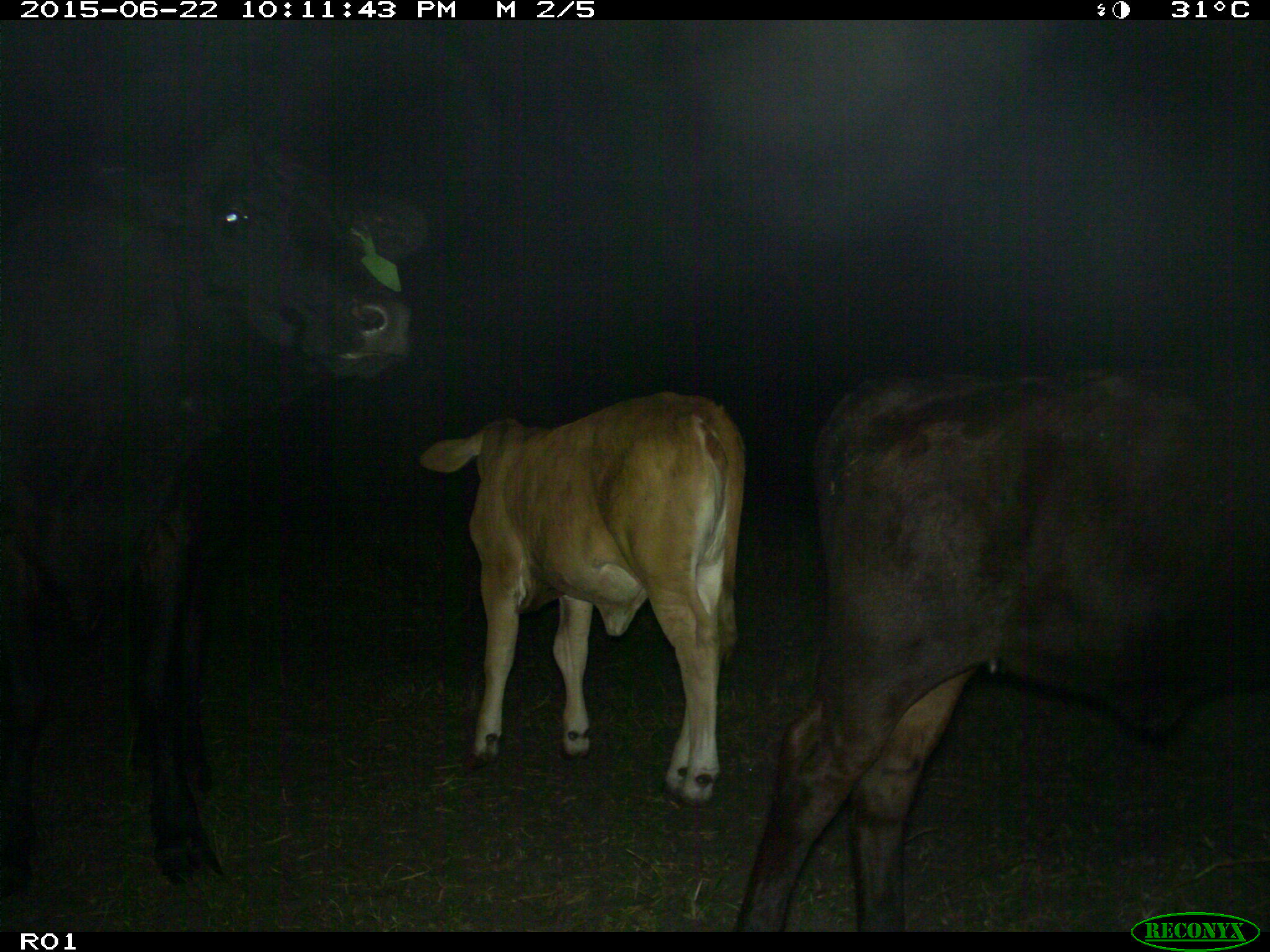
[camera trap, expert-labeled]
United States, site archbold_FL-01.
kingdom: Animalia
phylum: Chordata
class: Mammalia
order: Artiodactyla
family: Bovidae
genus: Bos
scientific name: Bos taurus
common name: domestic cow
Bos taurus (domestic cow).